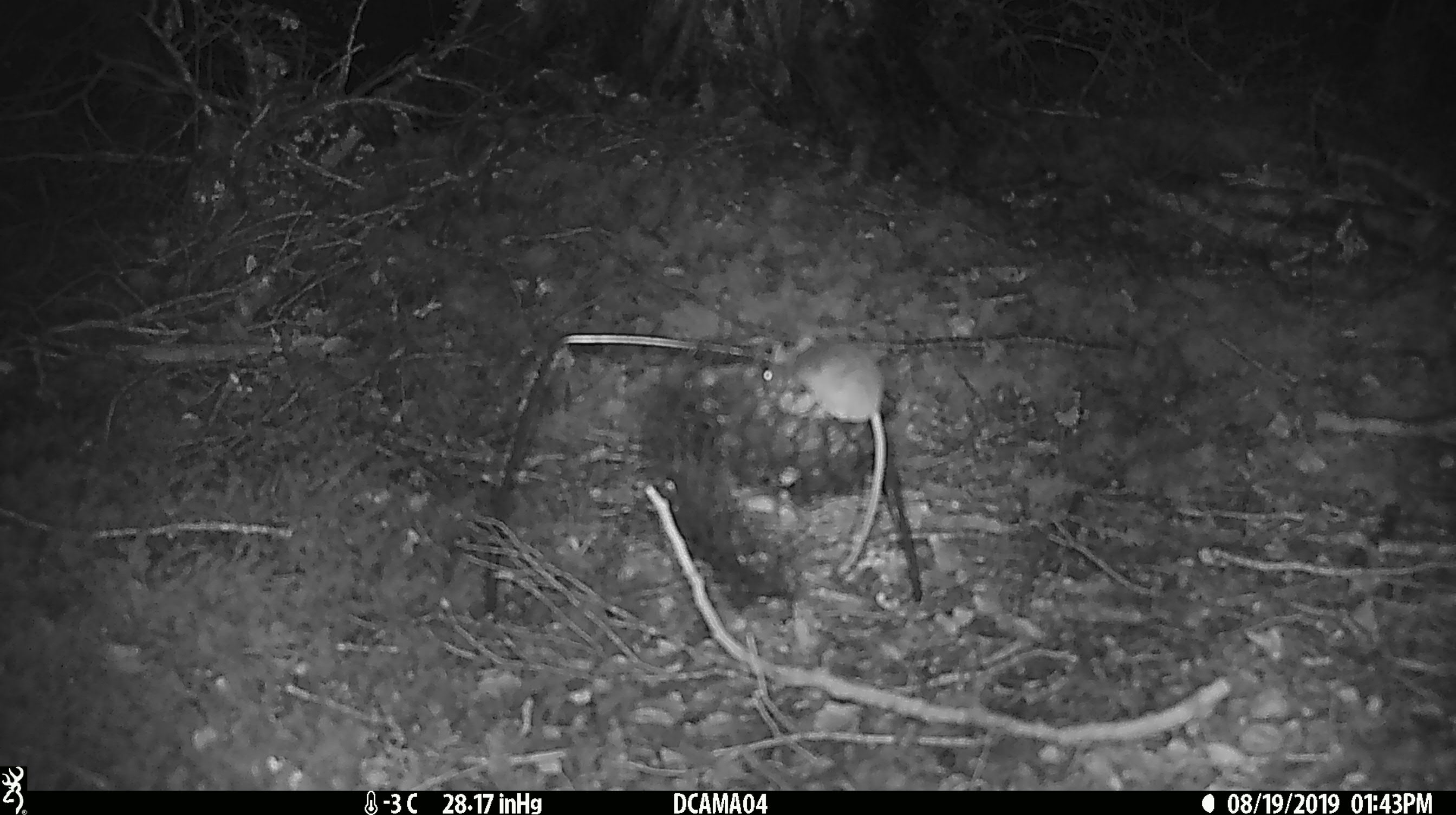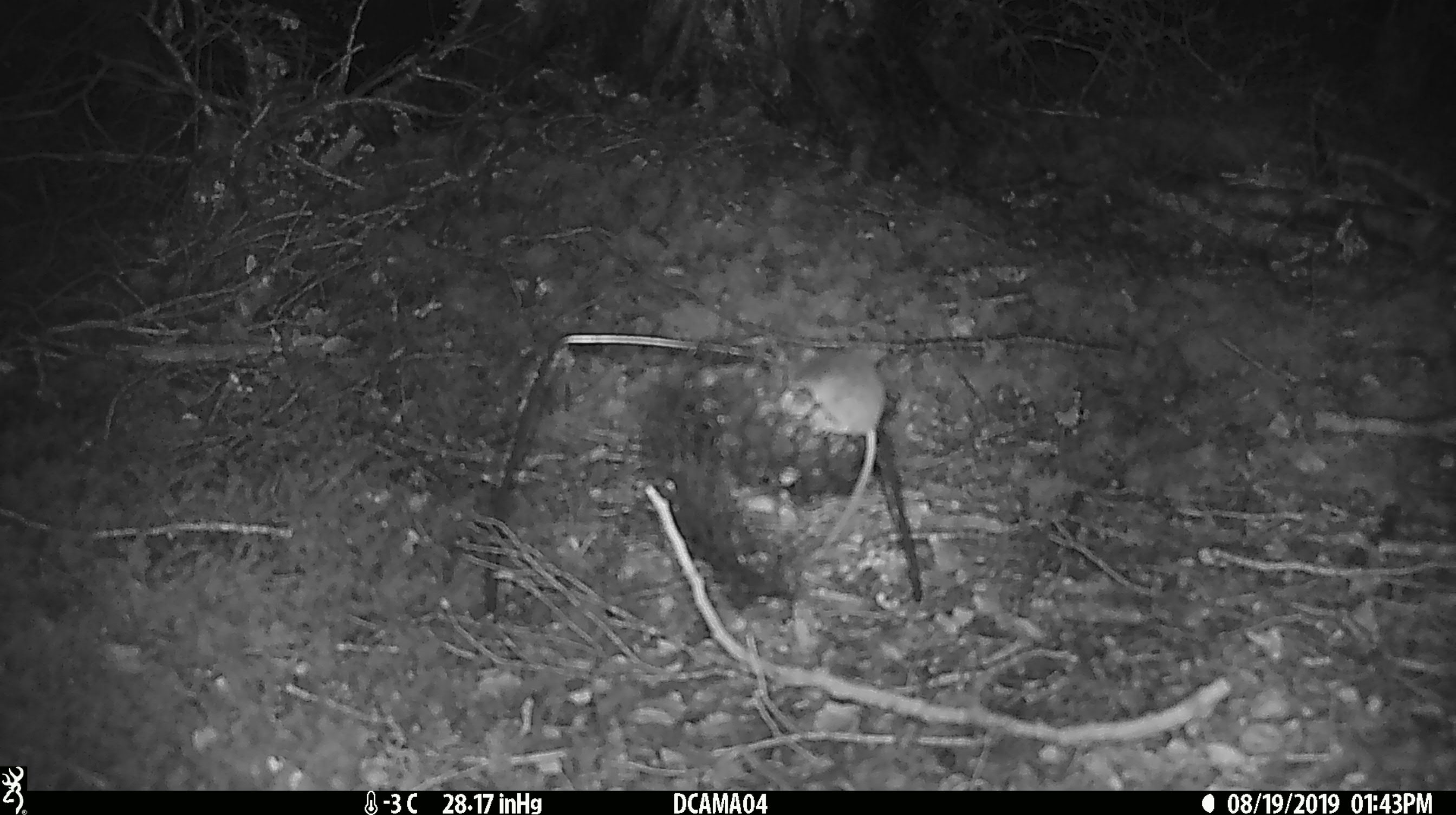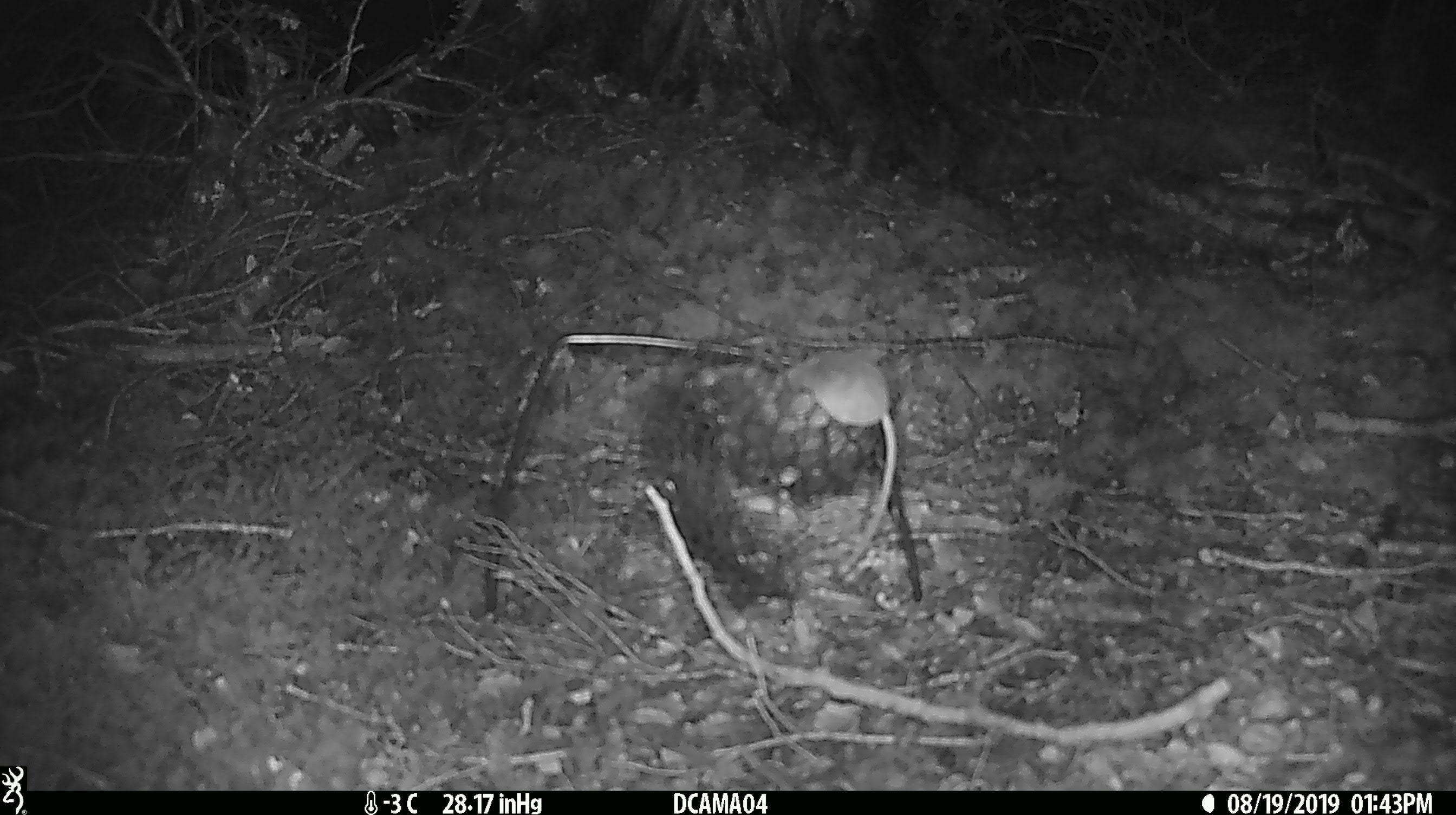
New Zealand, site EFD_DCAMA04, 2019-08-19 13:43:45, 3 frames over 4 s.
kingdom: Animalia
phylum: Chordata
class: Mammalia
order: Rodentia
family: Muridae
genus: Mus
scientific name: Mus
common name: mouse